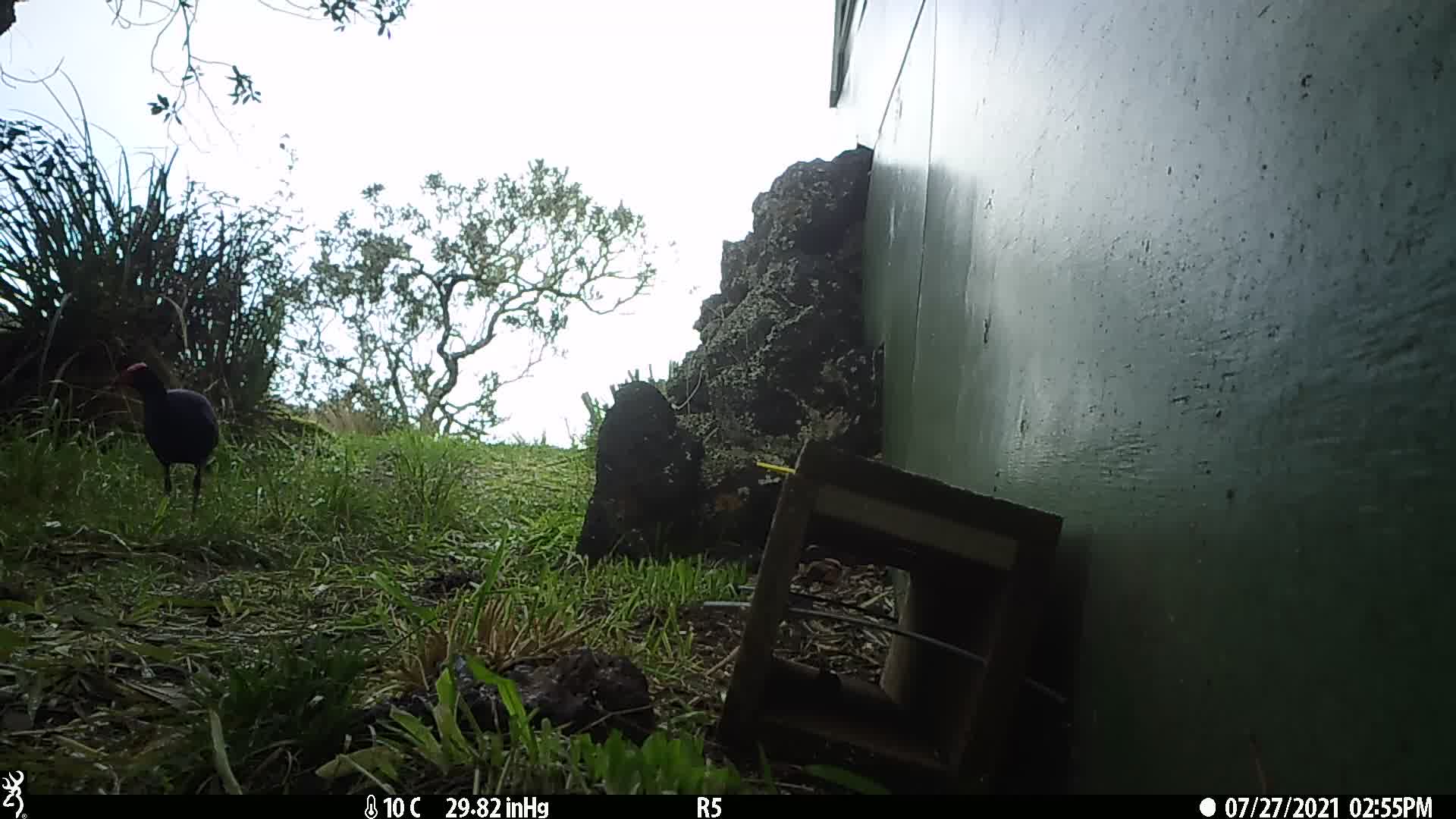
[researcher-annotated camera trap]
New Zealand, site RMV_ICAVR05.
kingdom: Animalia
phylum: Chordata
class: Aves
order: Gruiformes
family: Rallidae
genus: Porphyrio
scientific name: Porphyrio melanotus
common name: australasian swamphen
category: pukeko